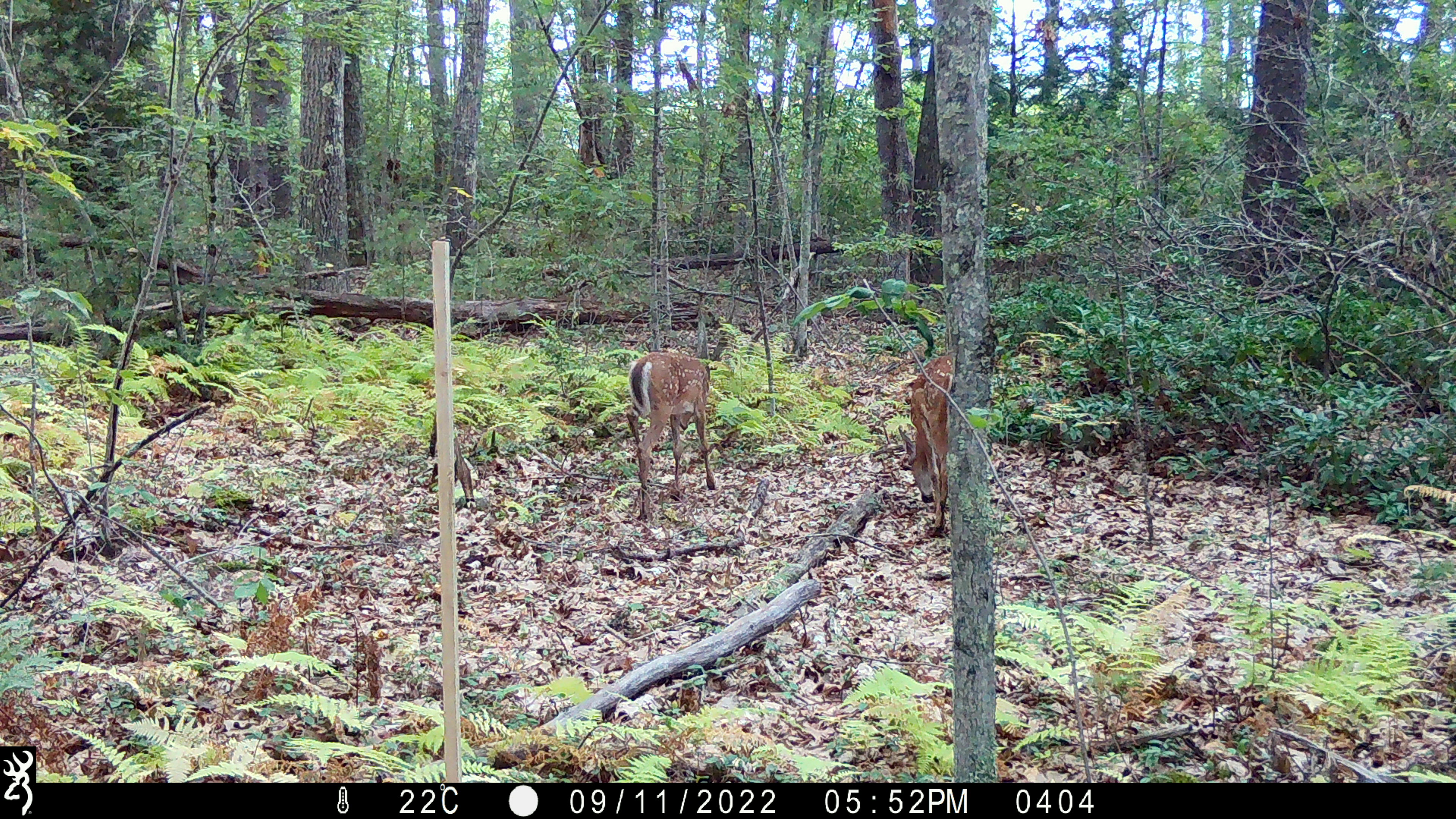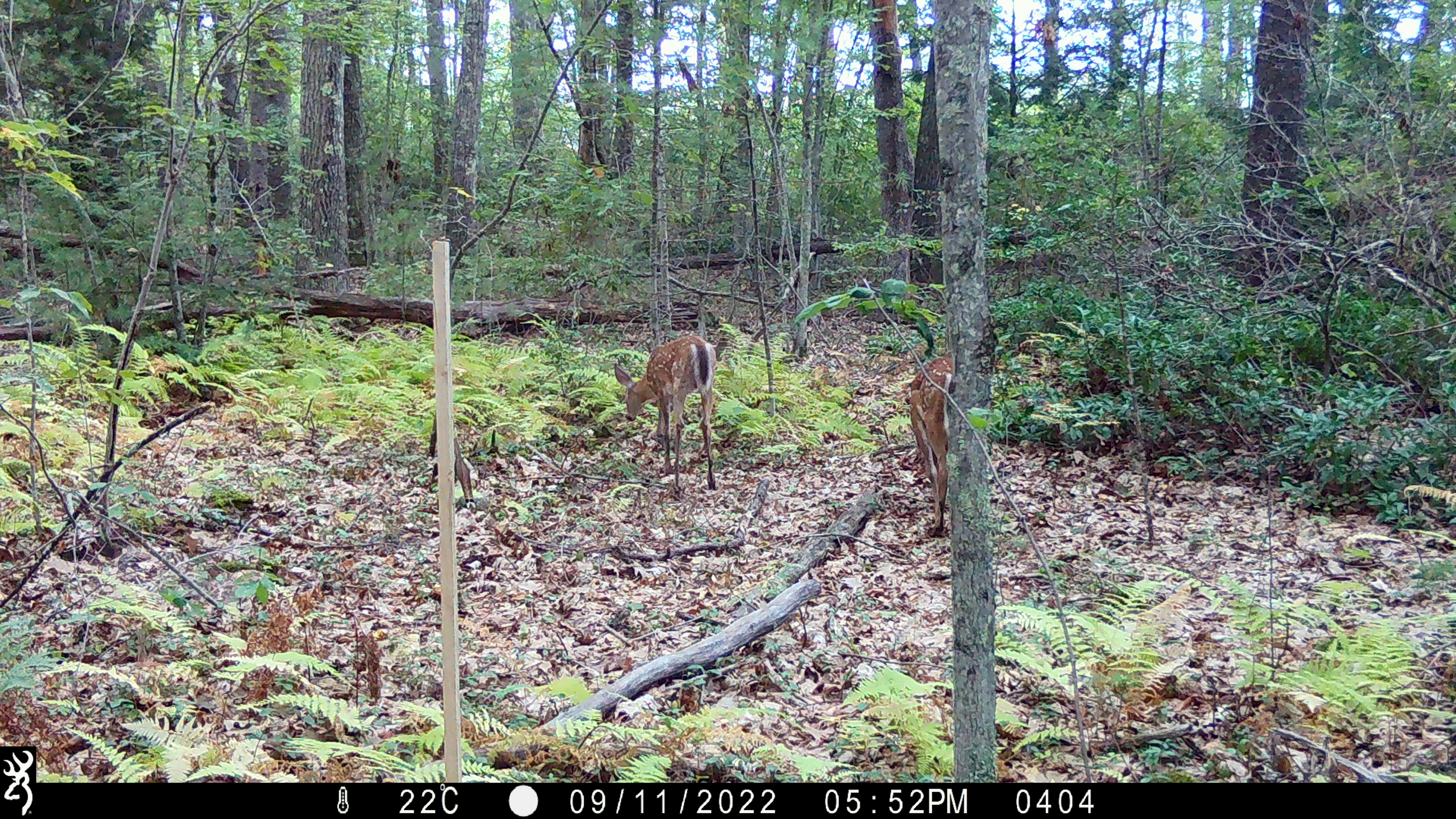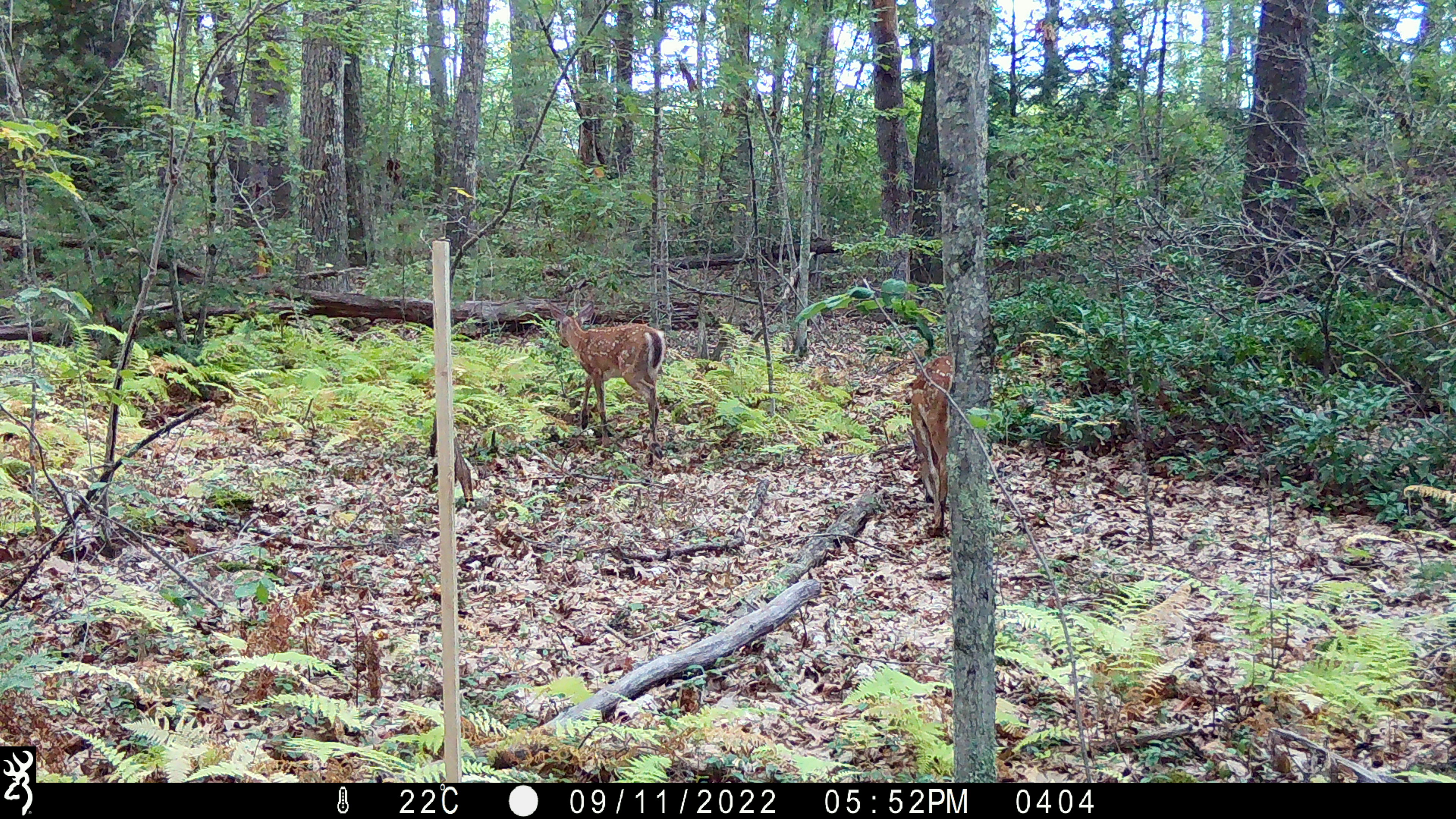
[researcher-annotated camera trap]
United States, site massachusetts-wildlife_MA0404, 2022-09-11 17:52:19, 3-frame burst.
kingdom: Animalia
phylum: Chordata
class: Mammalia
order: Artiodactyla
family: Cervidae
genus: Odocoileus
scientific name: Odocoileus virginianus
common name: white-tailed deer